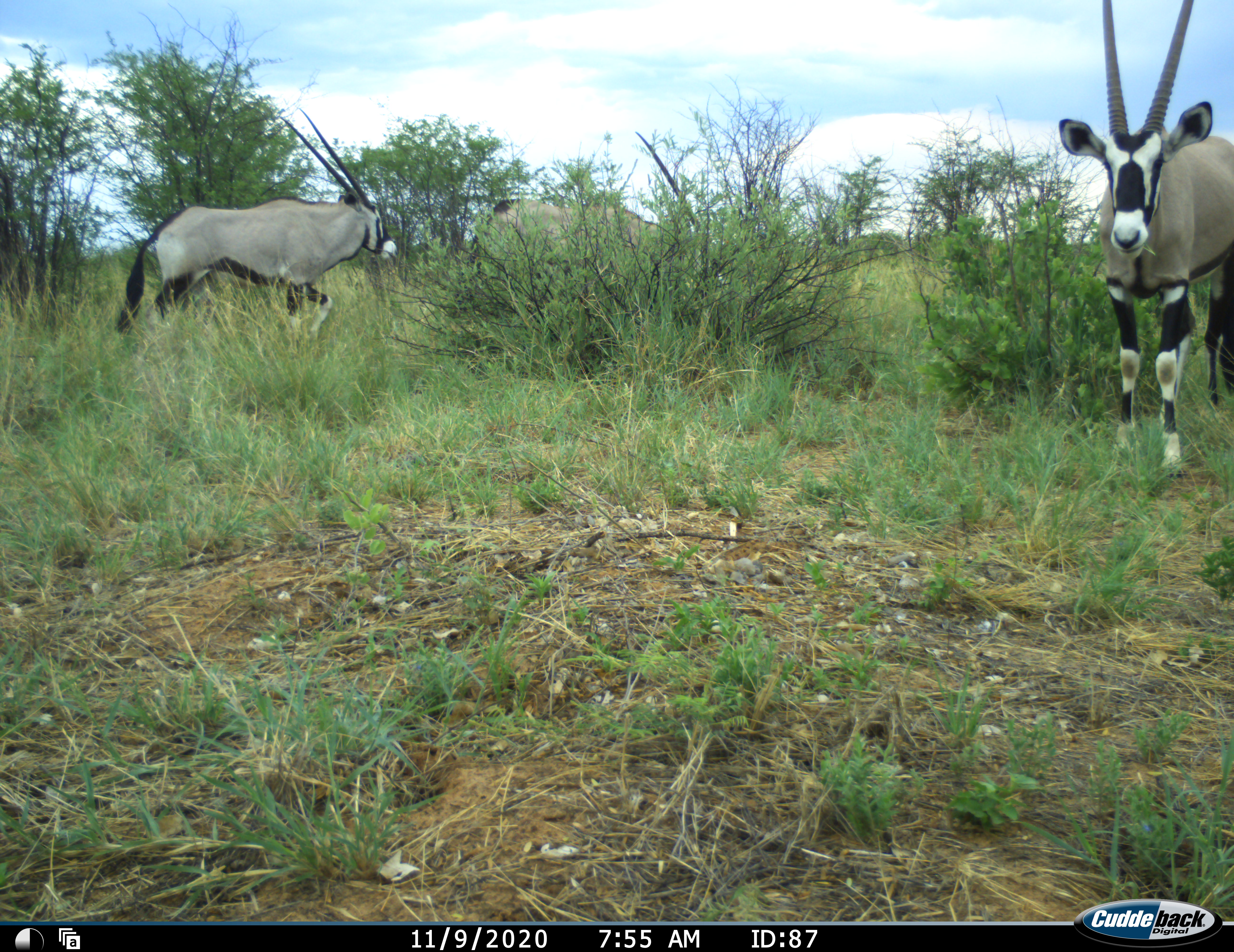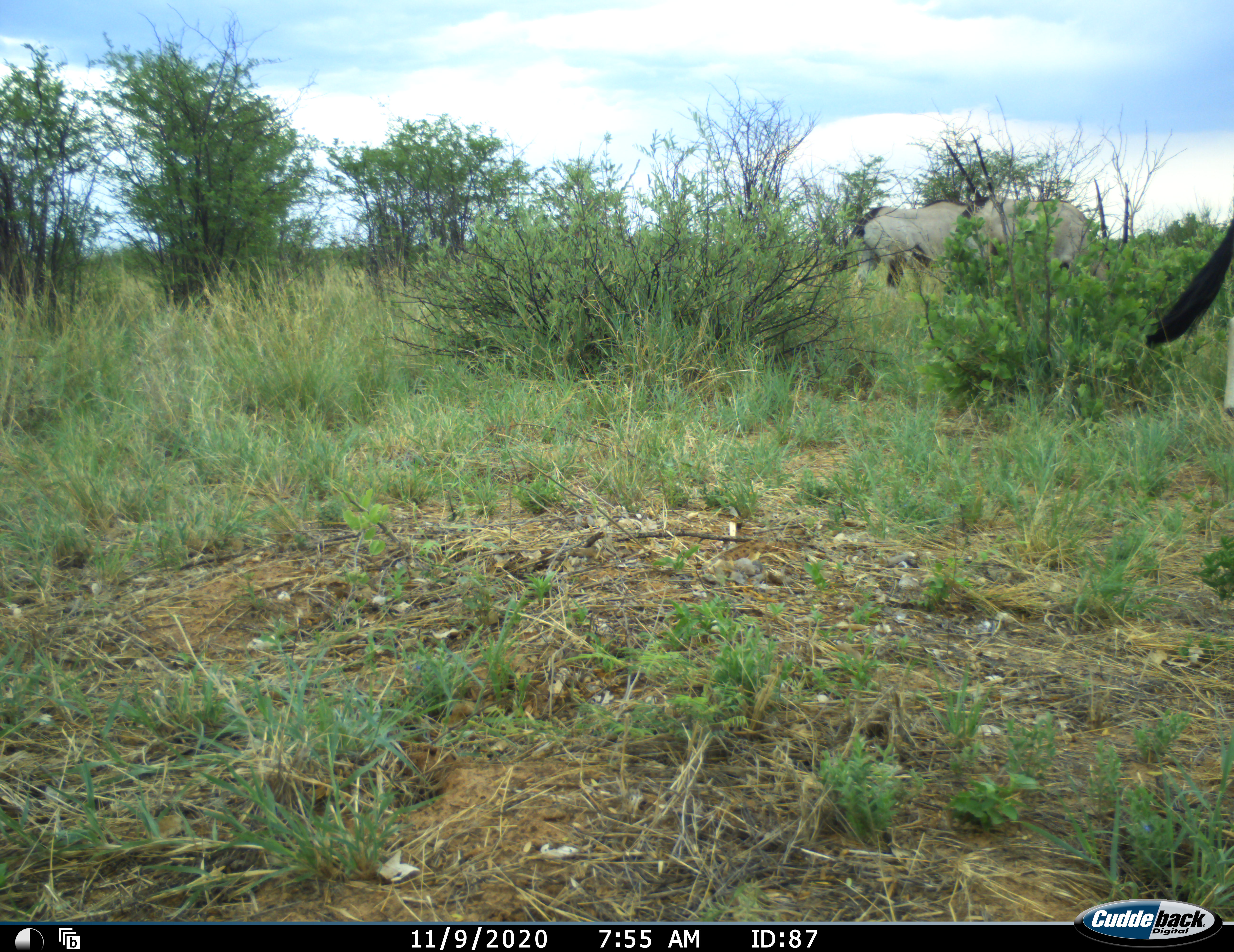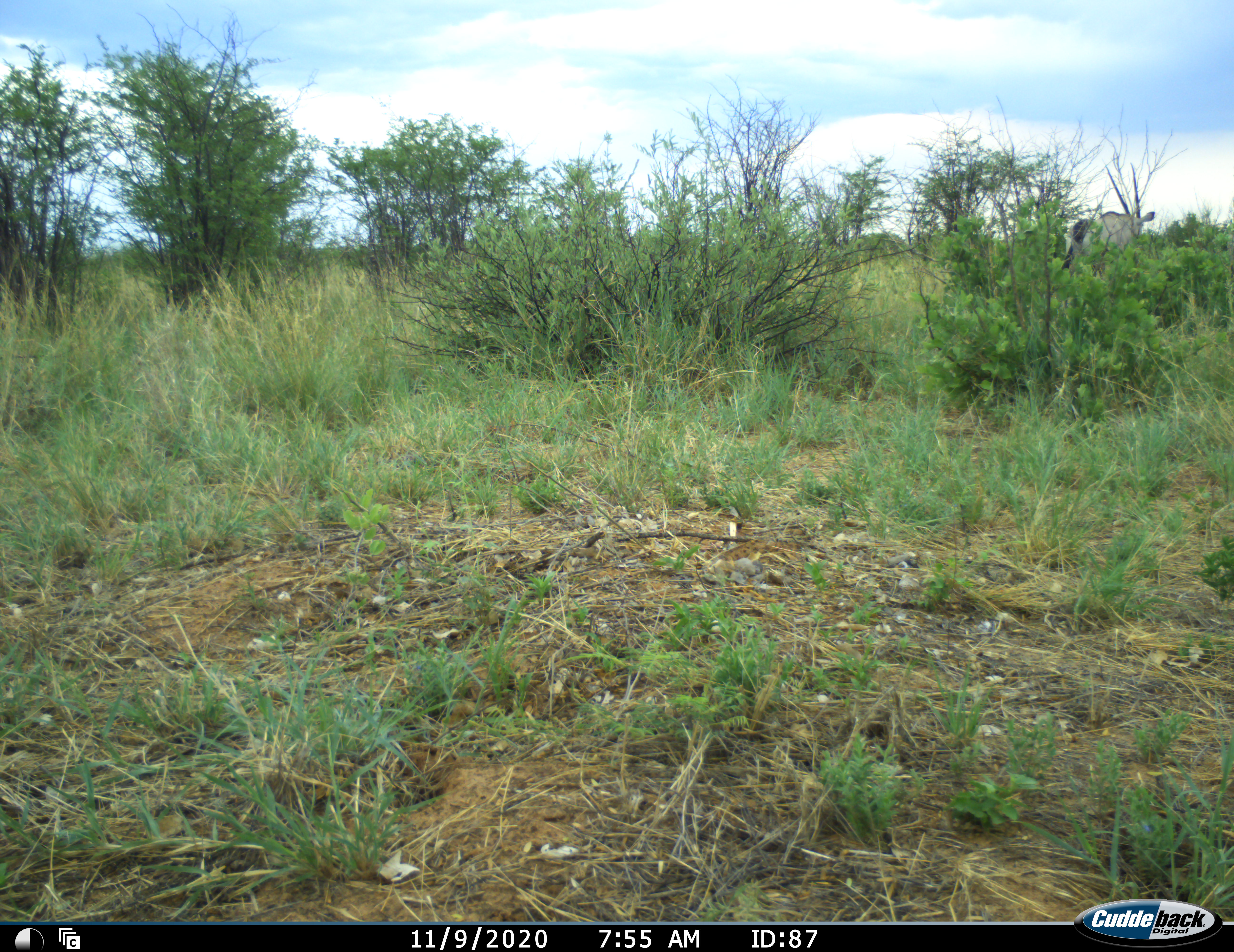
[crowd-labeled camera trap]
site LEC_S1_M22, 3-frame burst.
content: unidentified animal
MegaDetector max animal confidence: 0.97